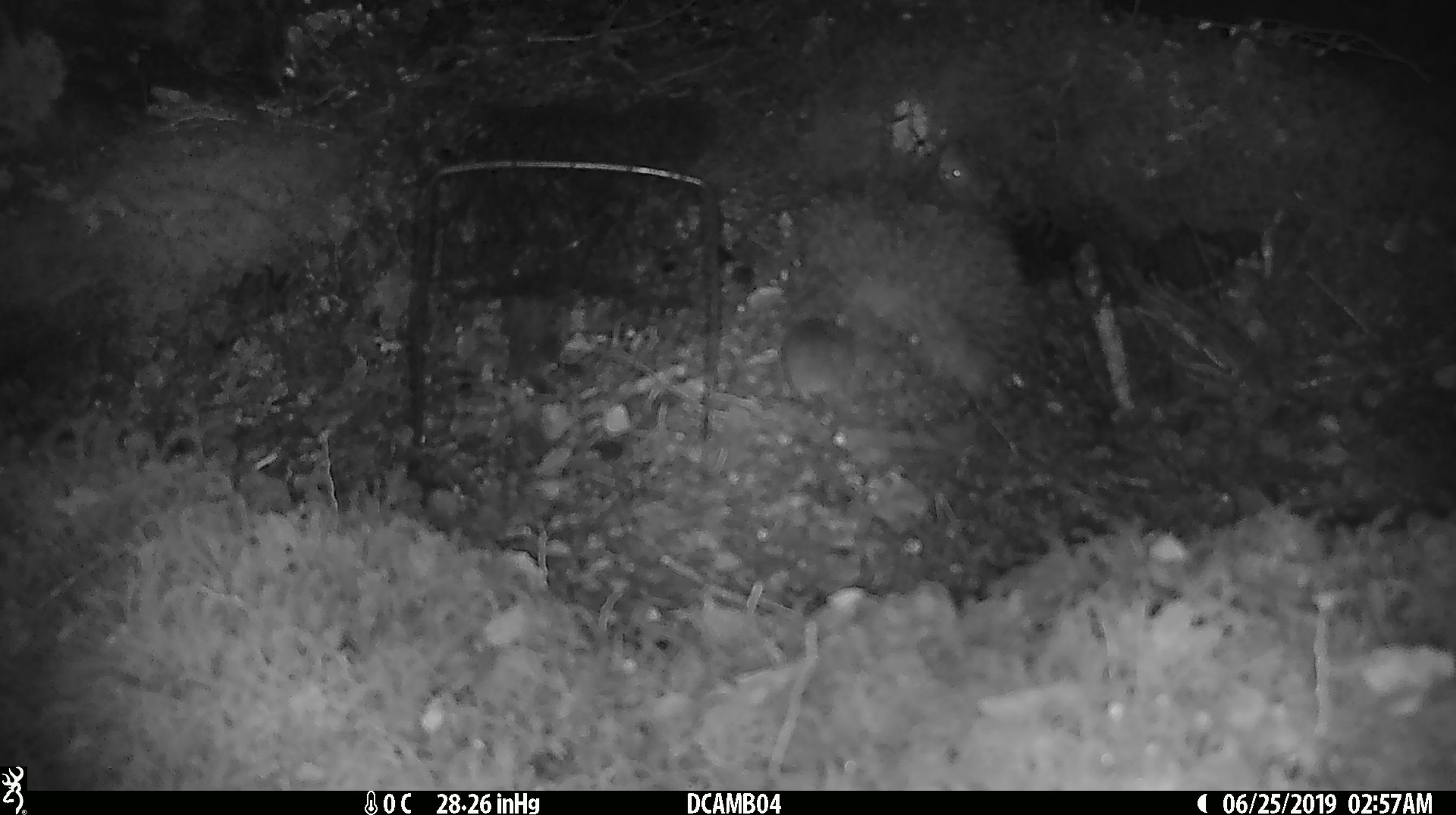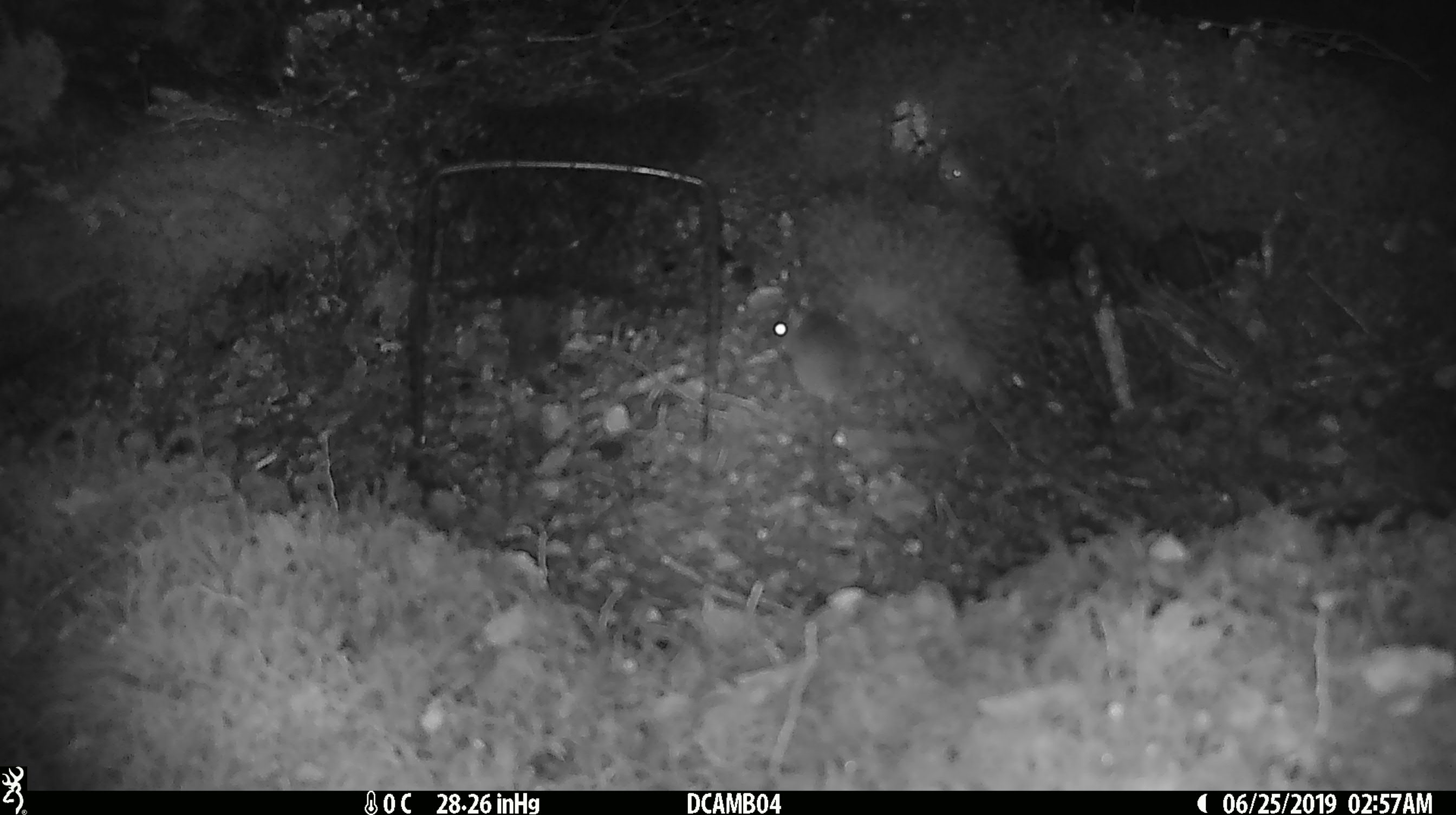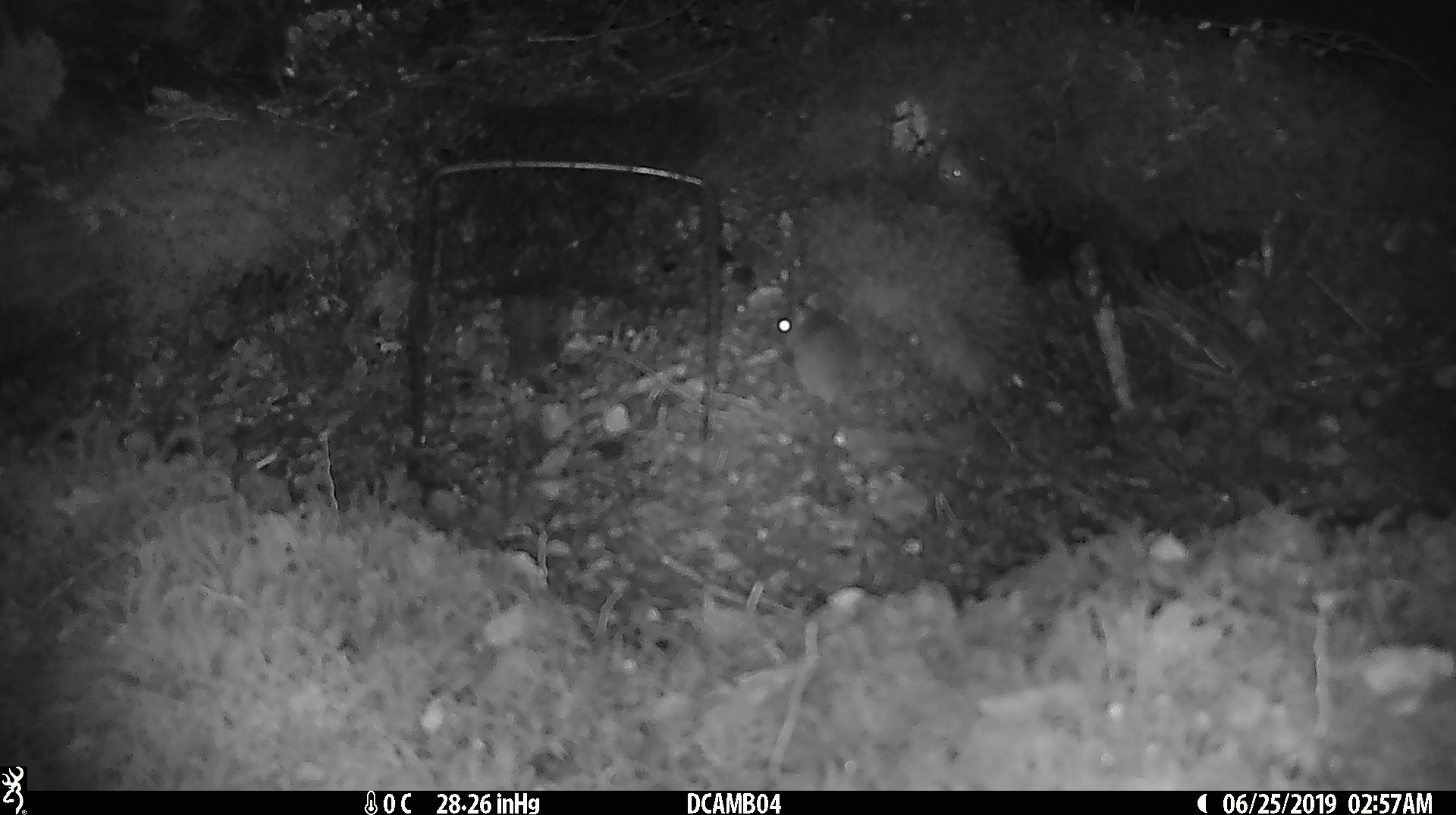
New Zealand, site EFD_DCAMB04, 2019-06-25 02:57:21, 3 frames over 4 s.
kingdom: Animalia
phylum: Chordata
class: Mammalia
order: Rodentia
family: Muridae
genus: Mus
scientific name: Mus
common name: mouse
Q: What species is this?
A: Mouse (Mus).